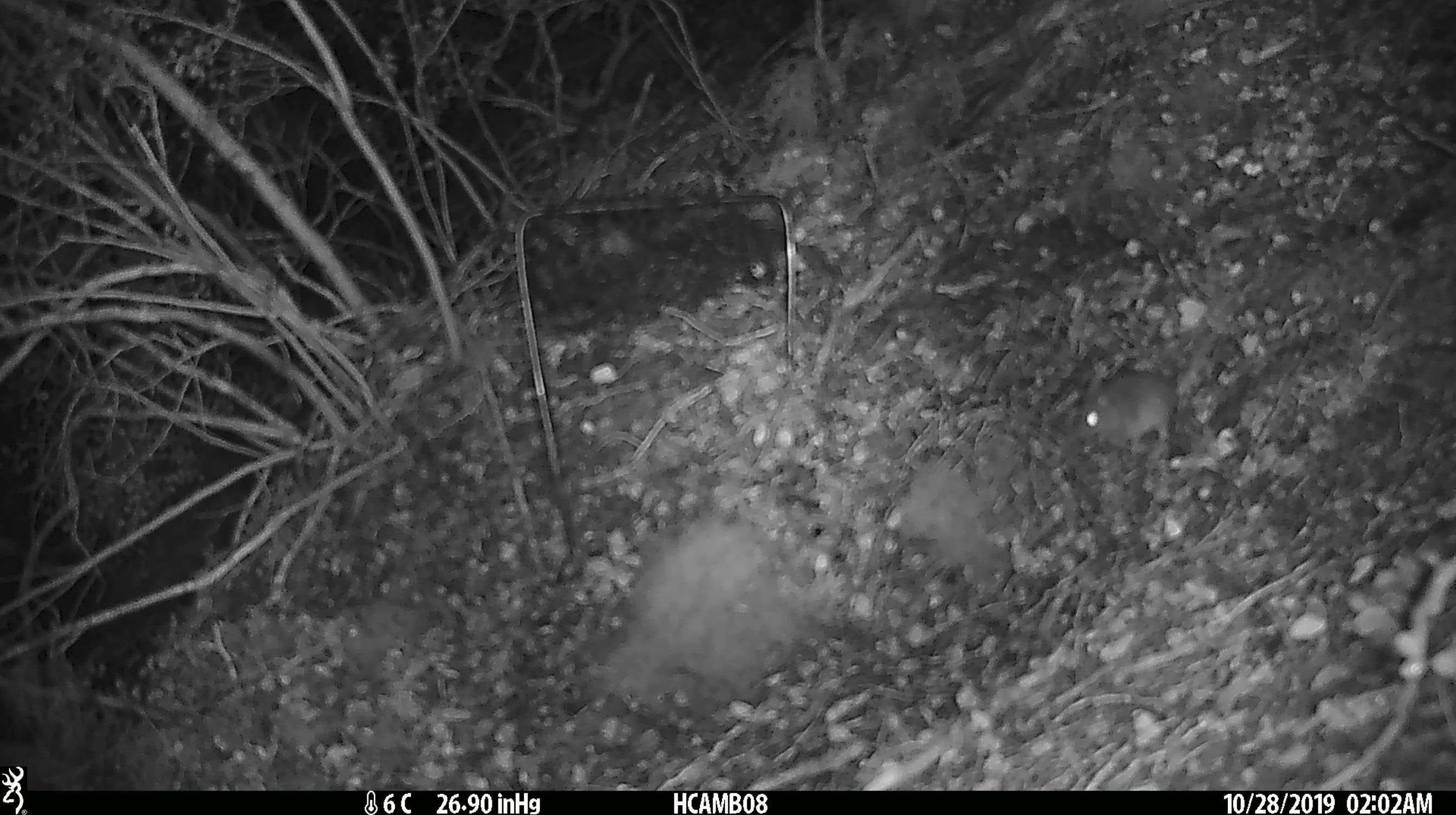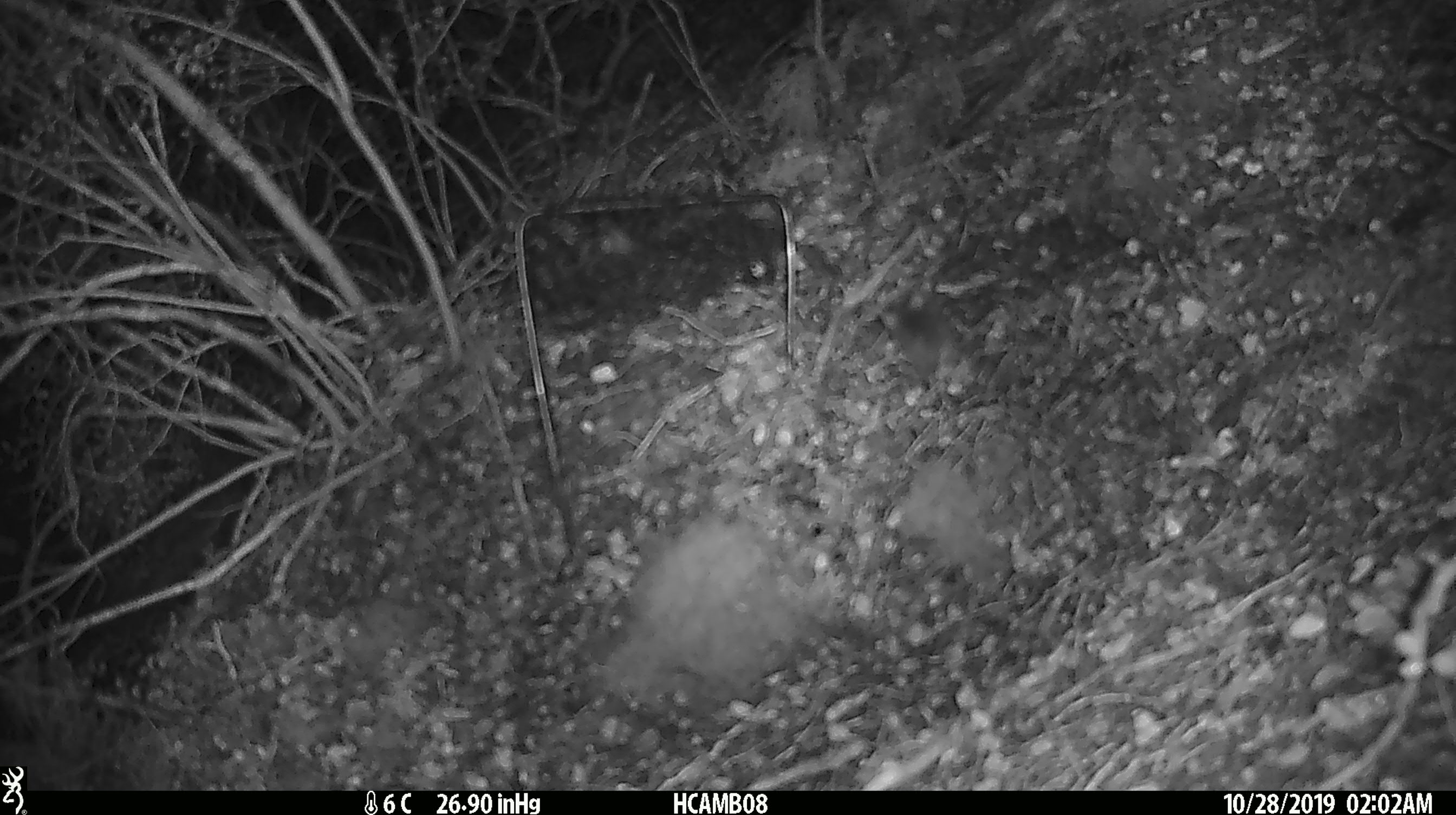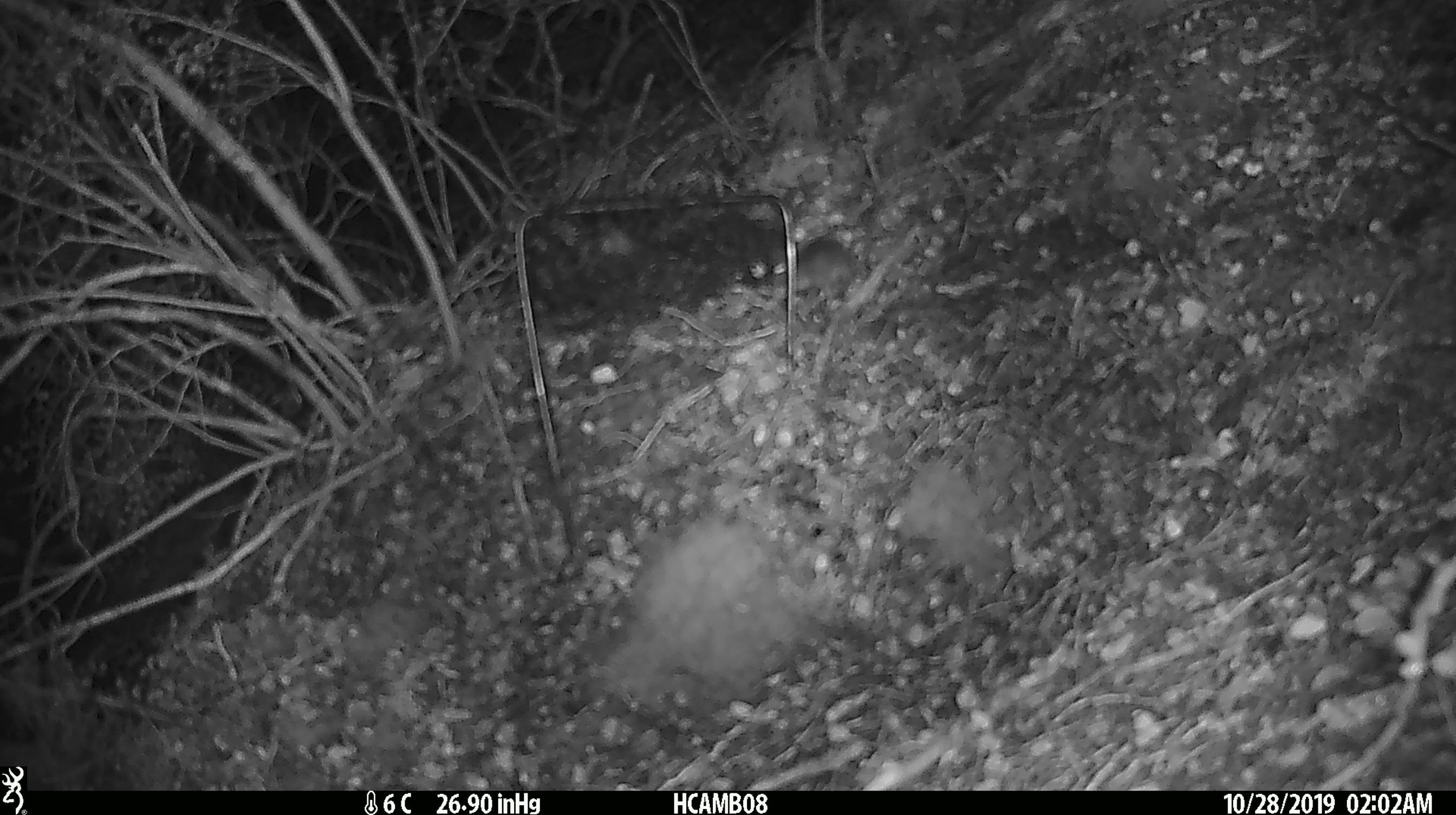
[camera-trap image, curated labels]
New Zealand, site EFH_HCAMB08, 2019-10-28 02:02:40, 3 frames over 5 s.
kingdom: Animalia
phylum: Chordata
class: Mammalia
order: Rodentia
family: Muridae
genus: Mus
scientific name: Mus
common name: mouse